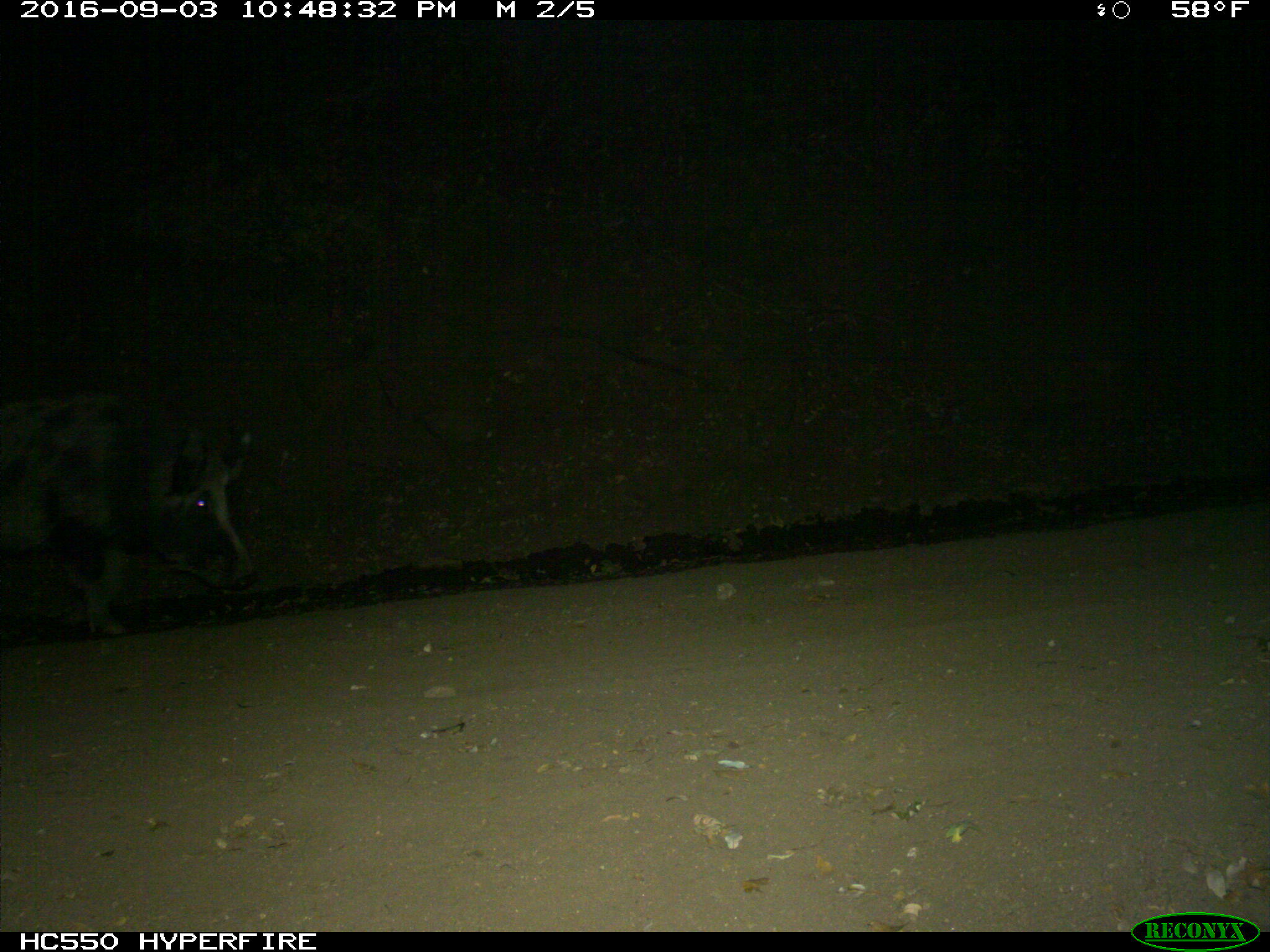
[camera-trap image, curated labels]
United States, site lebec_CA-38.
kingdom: Animalia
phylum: Chordata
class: Mammalia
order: Artiodactyla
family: Suidae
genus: Sus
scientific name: Sus scrofa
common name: wild boar